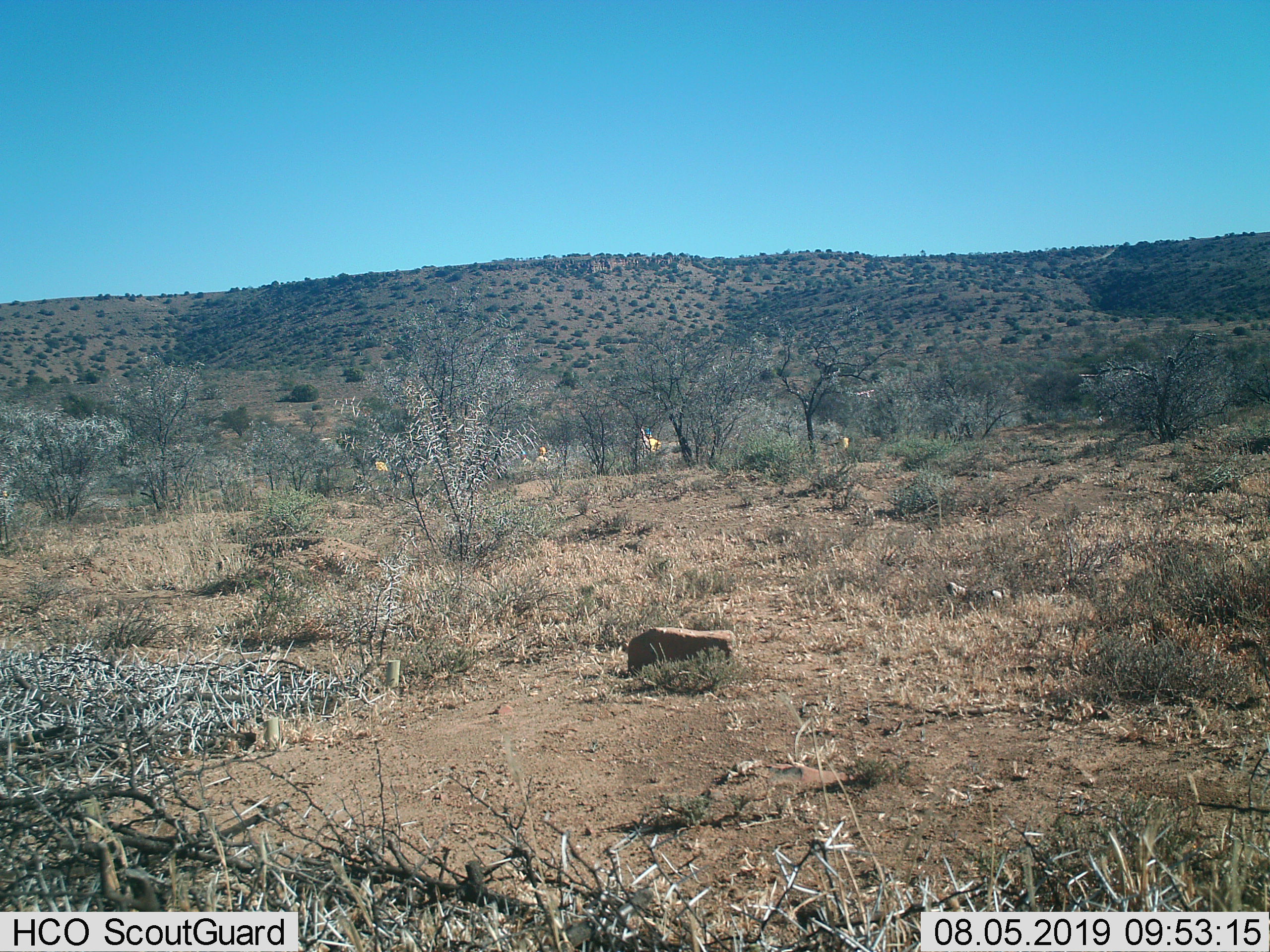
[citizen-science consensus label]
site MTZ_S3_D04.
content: unidentified animal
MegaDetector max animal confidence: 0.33